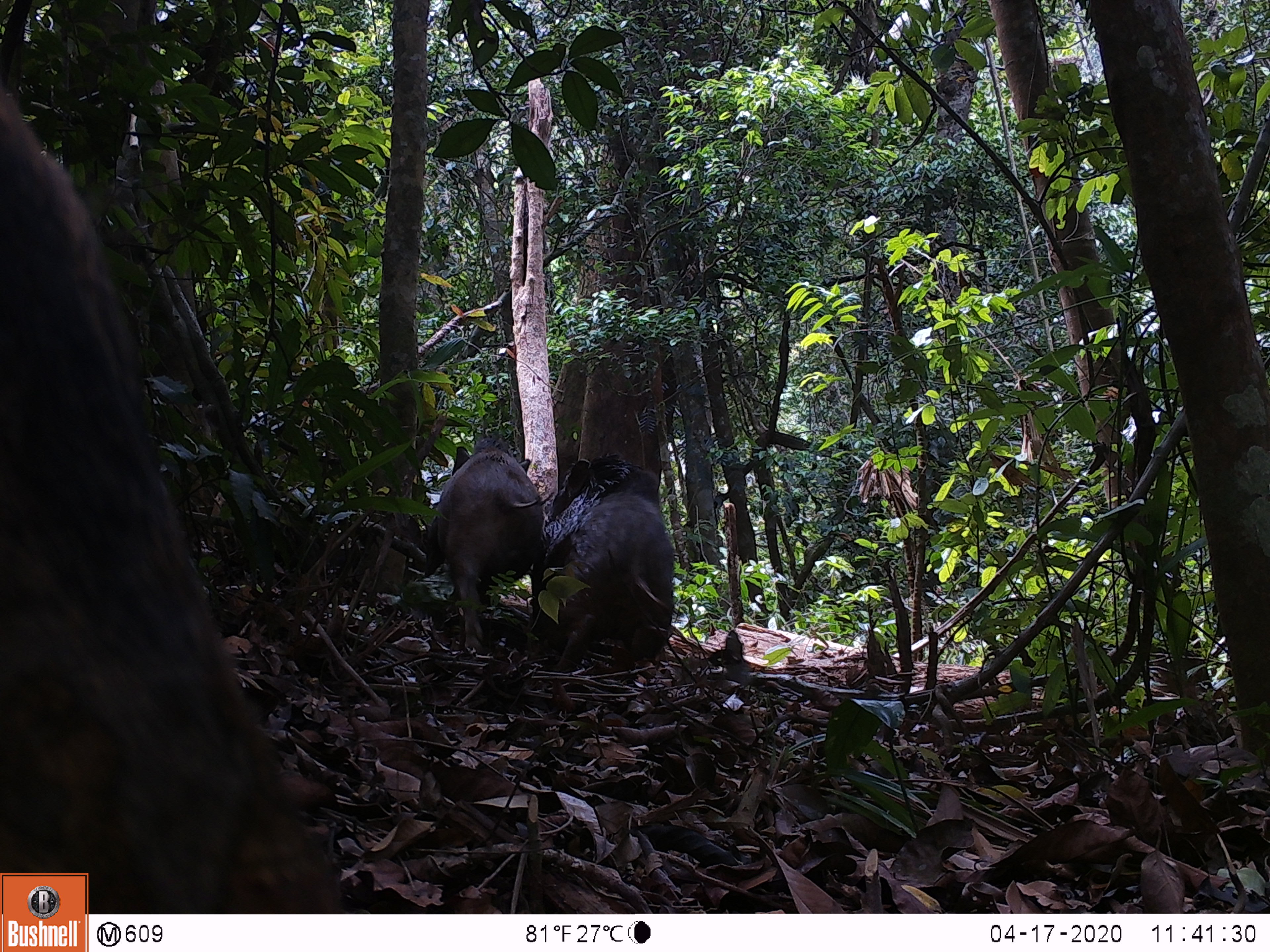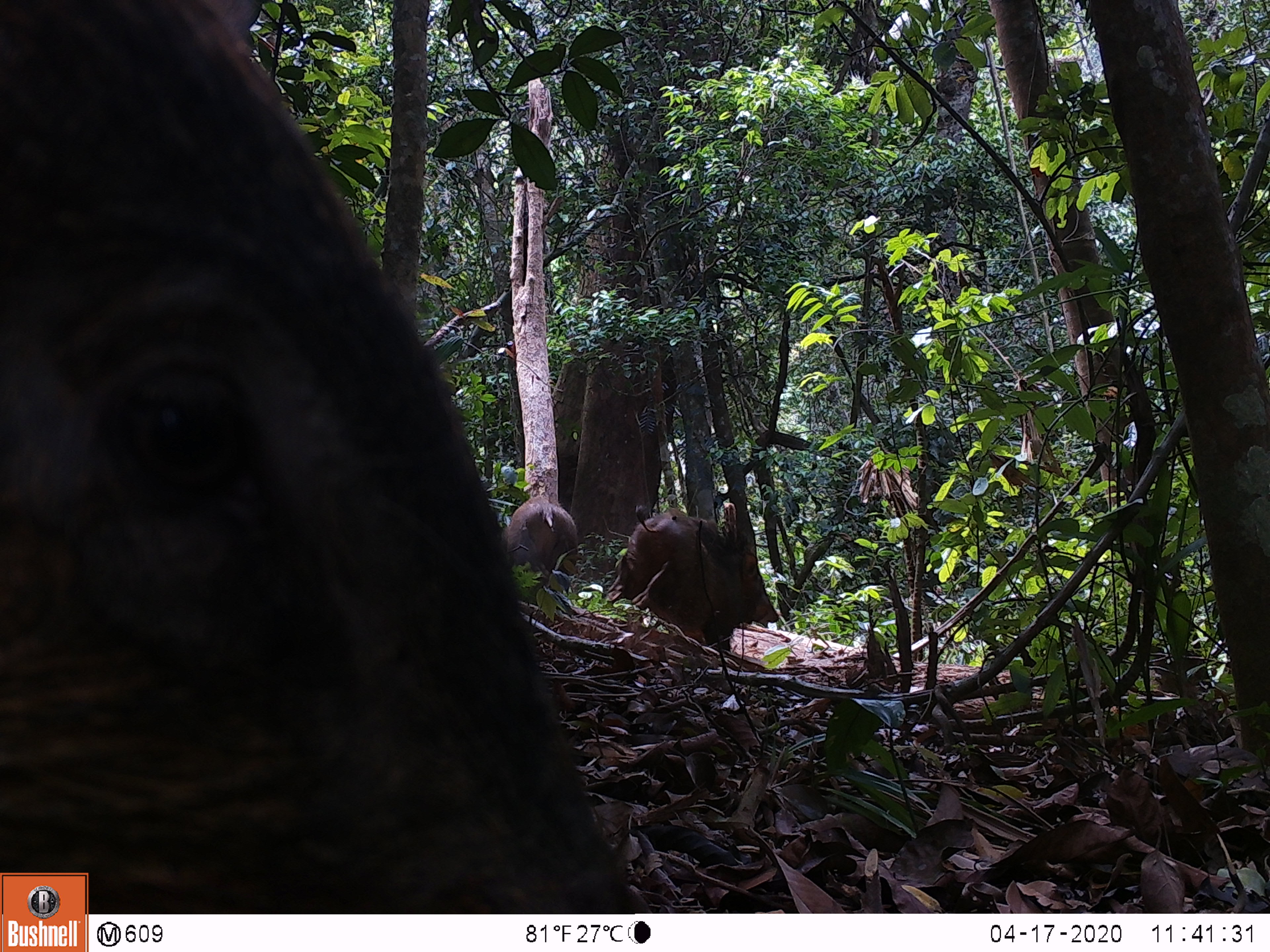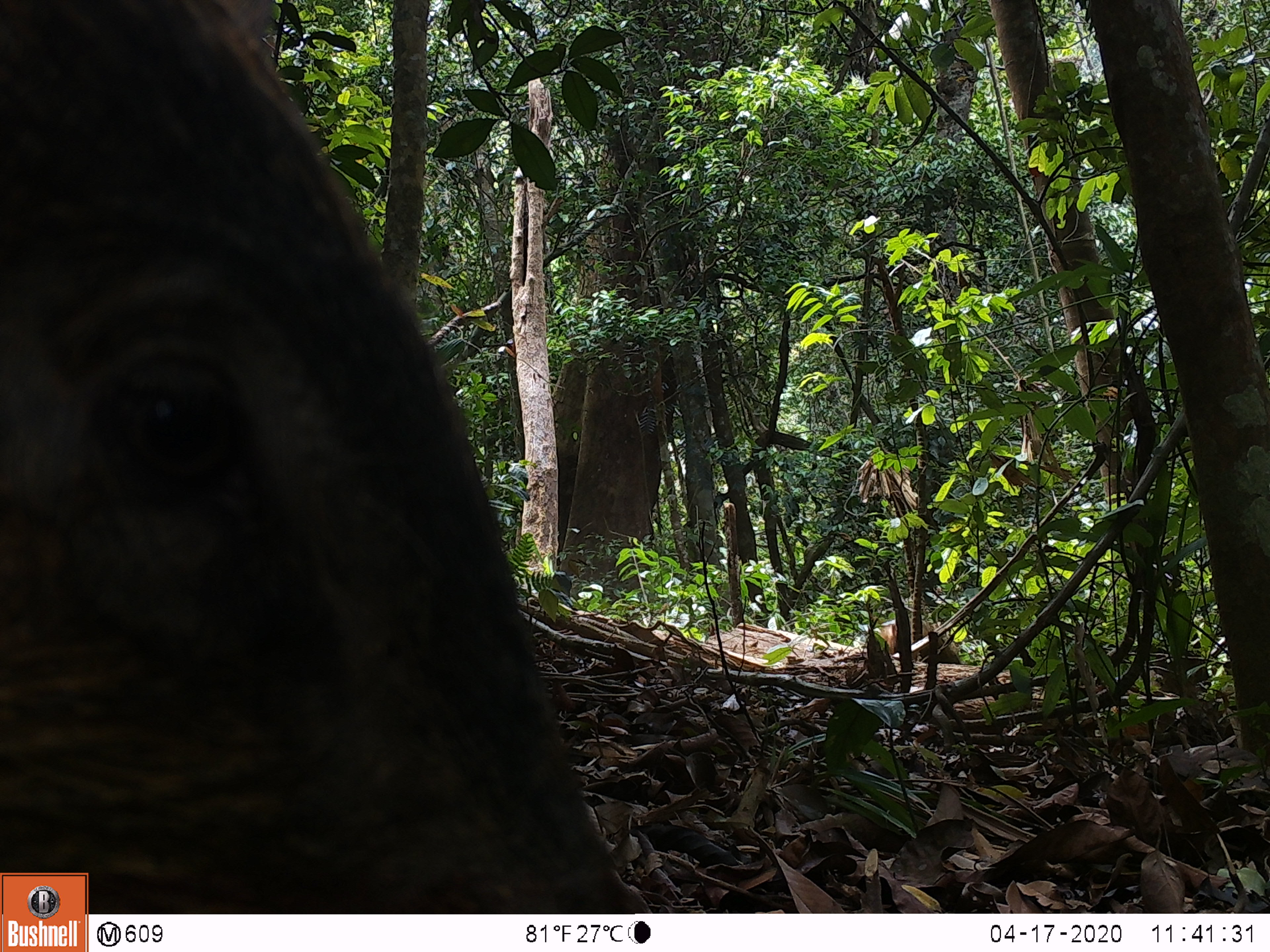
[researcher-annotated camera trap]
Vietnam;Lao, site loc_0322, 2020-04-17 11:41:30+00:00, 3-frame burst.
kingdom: Animalia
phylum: Chordata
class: Mammalia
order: Artiodactyla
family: Suidae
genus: Sus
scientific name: Sus scrofa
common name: eurasian wild pig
Eurasian wild pig (Sus scrofa). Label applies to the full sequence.